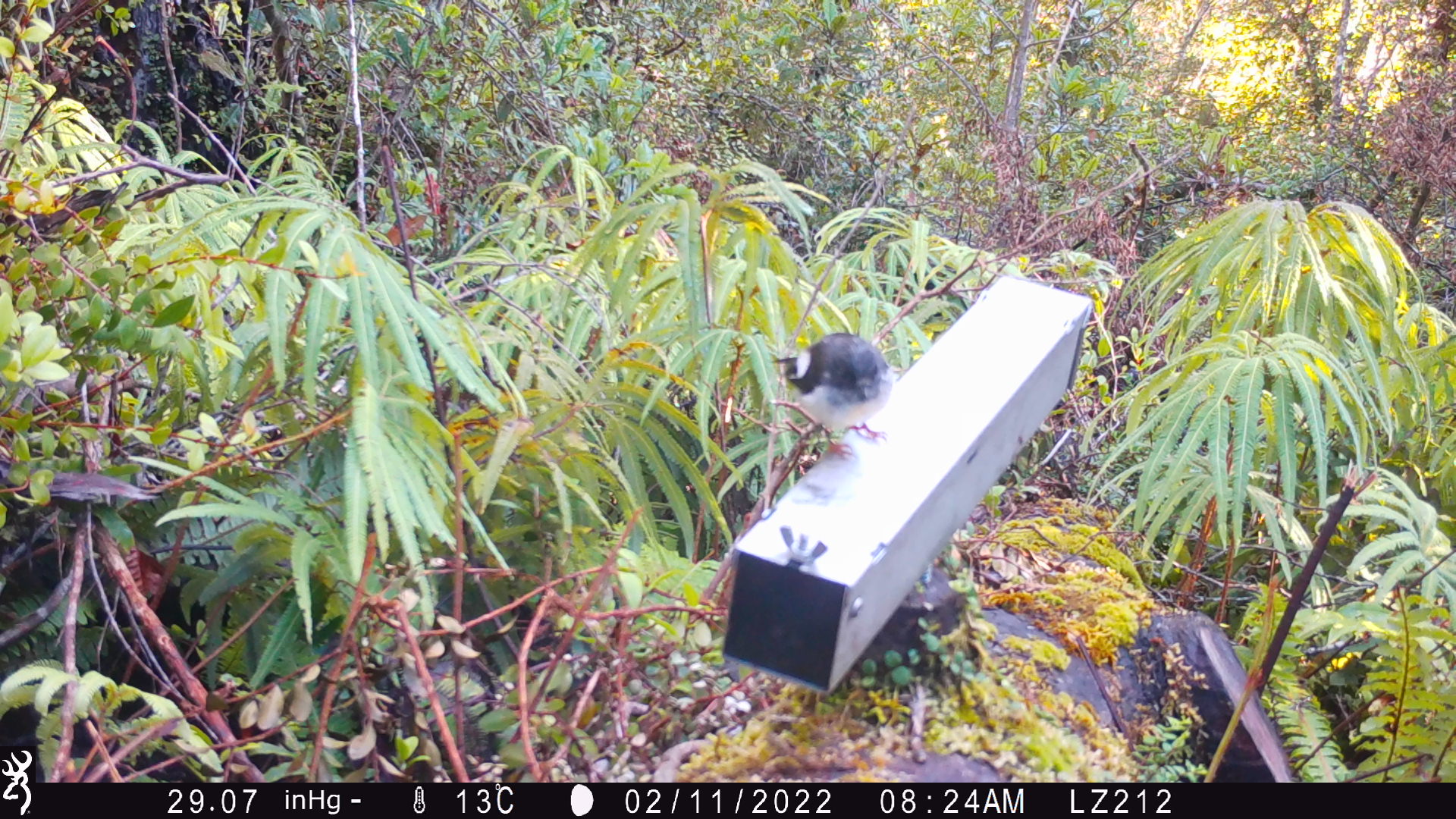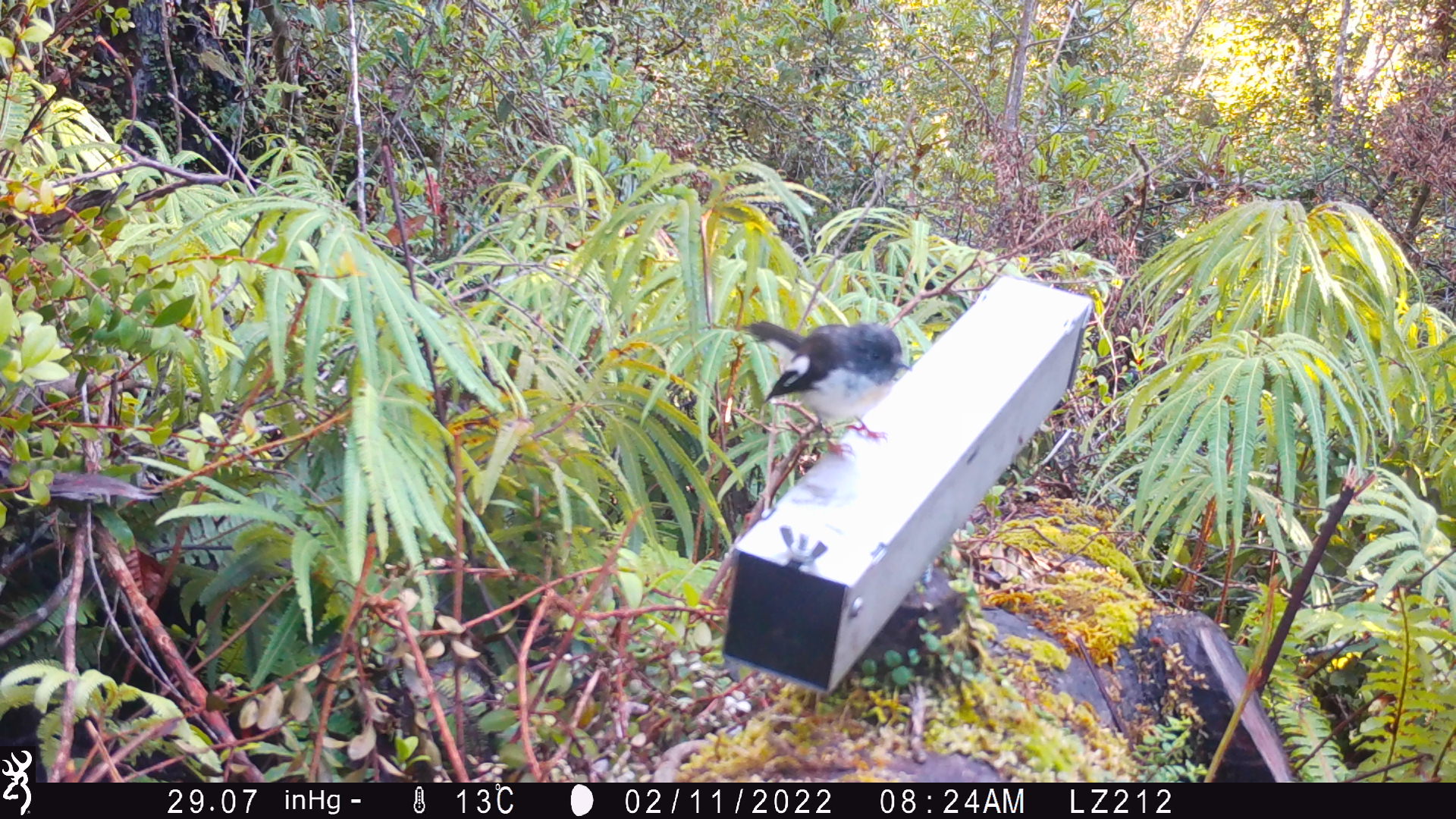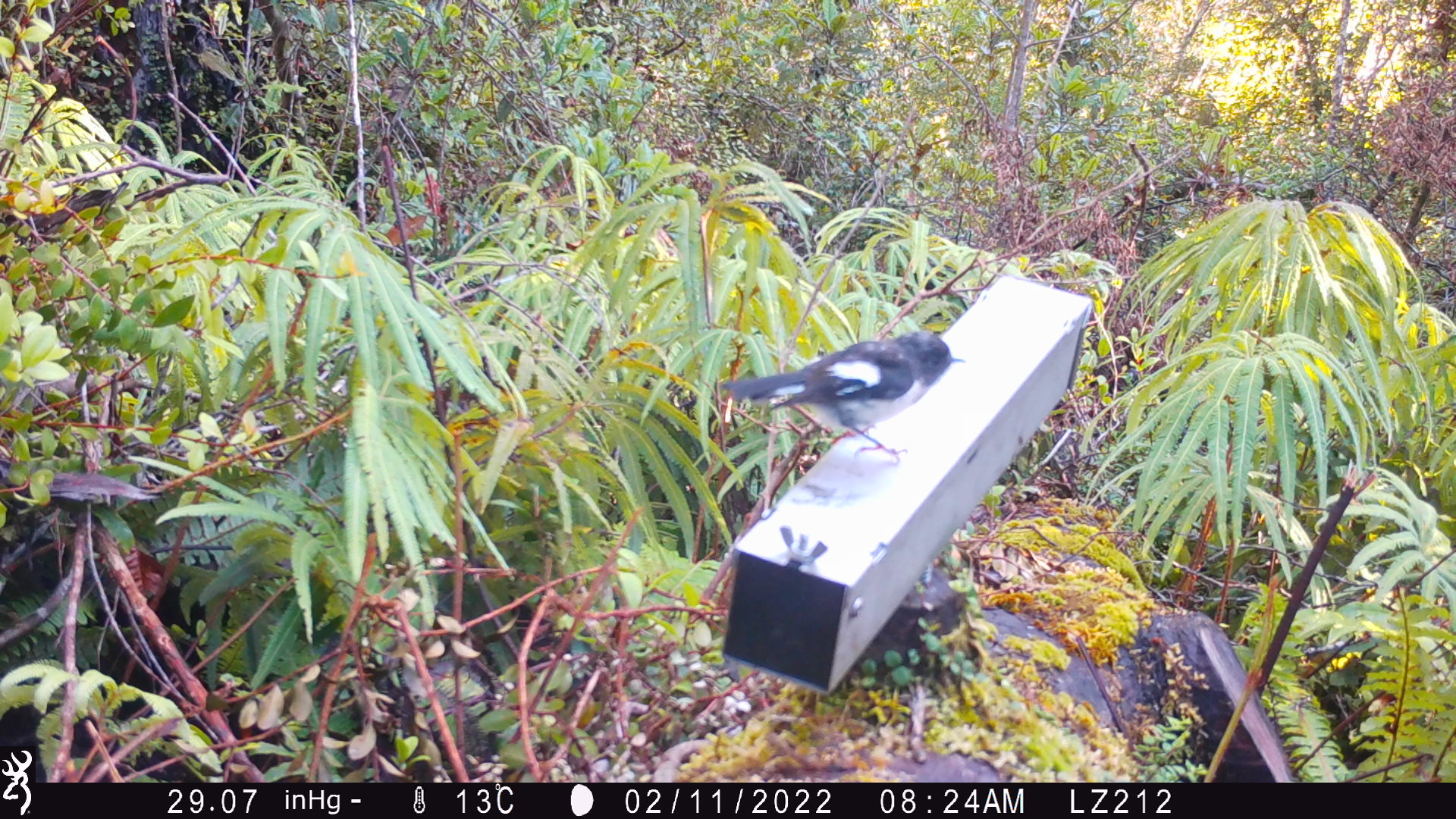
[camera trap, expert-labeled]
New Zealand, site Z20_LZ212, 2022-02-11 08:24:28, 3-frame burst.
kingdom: Animalia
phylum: Chordata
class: Aves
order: Passeriformes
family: Petroicidae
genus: Petroica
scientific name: Petroica macrocephala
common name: tomtit